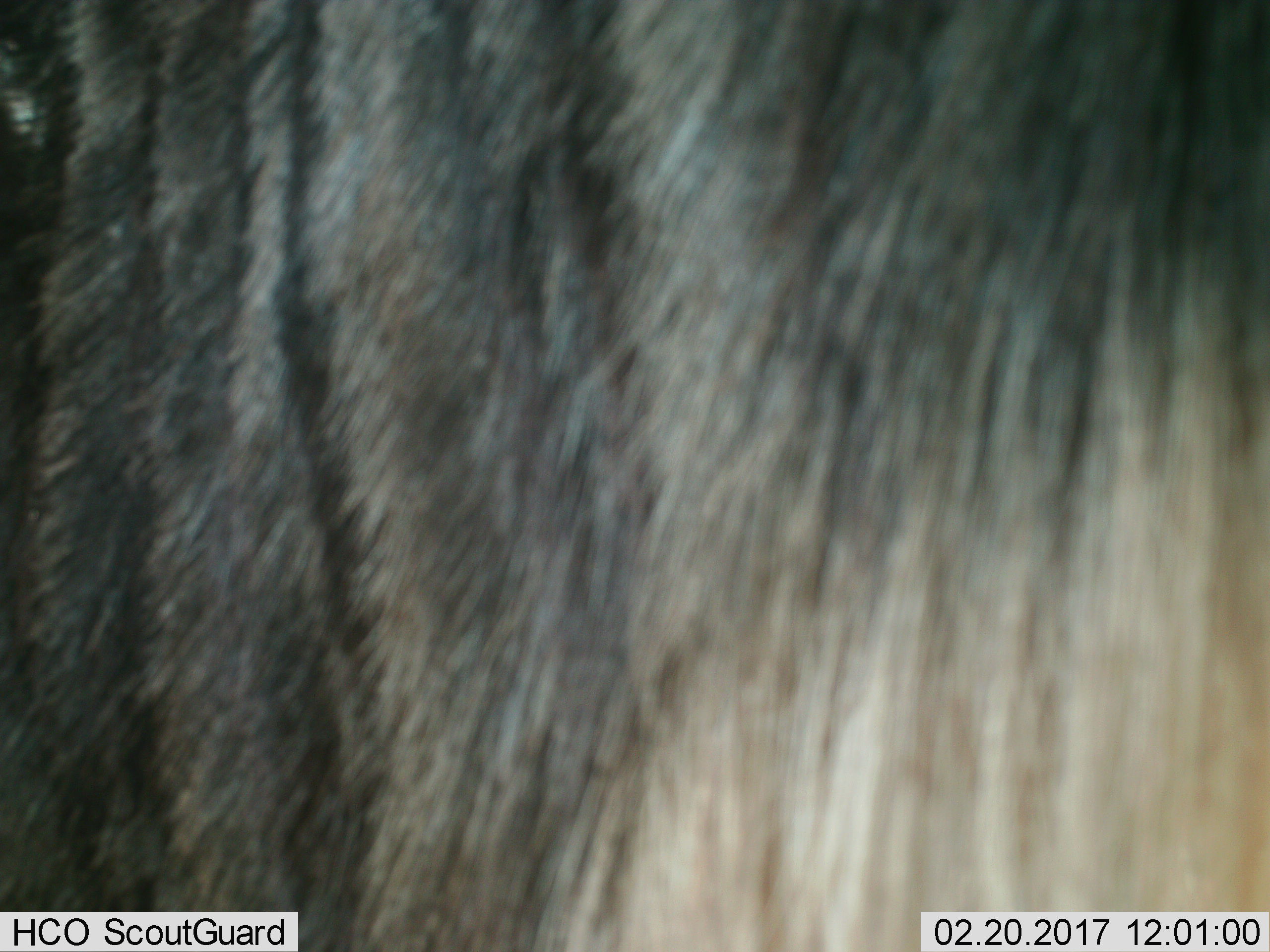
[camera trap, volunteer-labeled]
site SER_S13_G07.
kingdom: Animalia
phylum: Chordata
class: Mammalia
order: Artiodactyla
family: Bovidae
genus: Connochaetes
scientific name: Connochaetes taurinus taurinus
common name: blue wildebeest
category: wildebeestblue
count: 1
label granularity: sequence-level